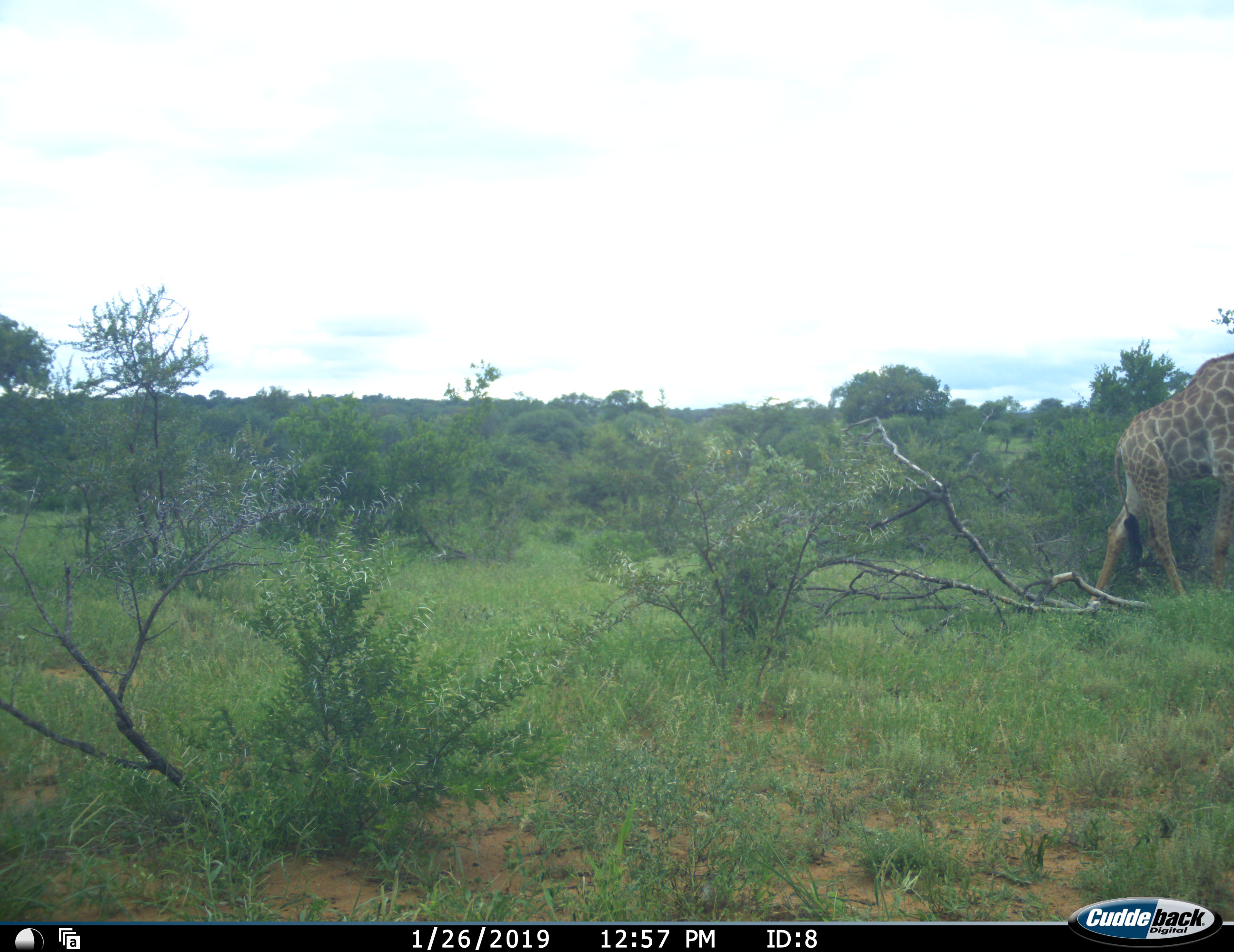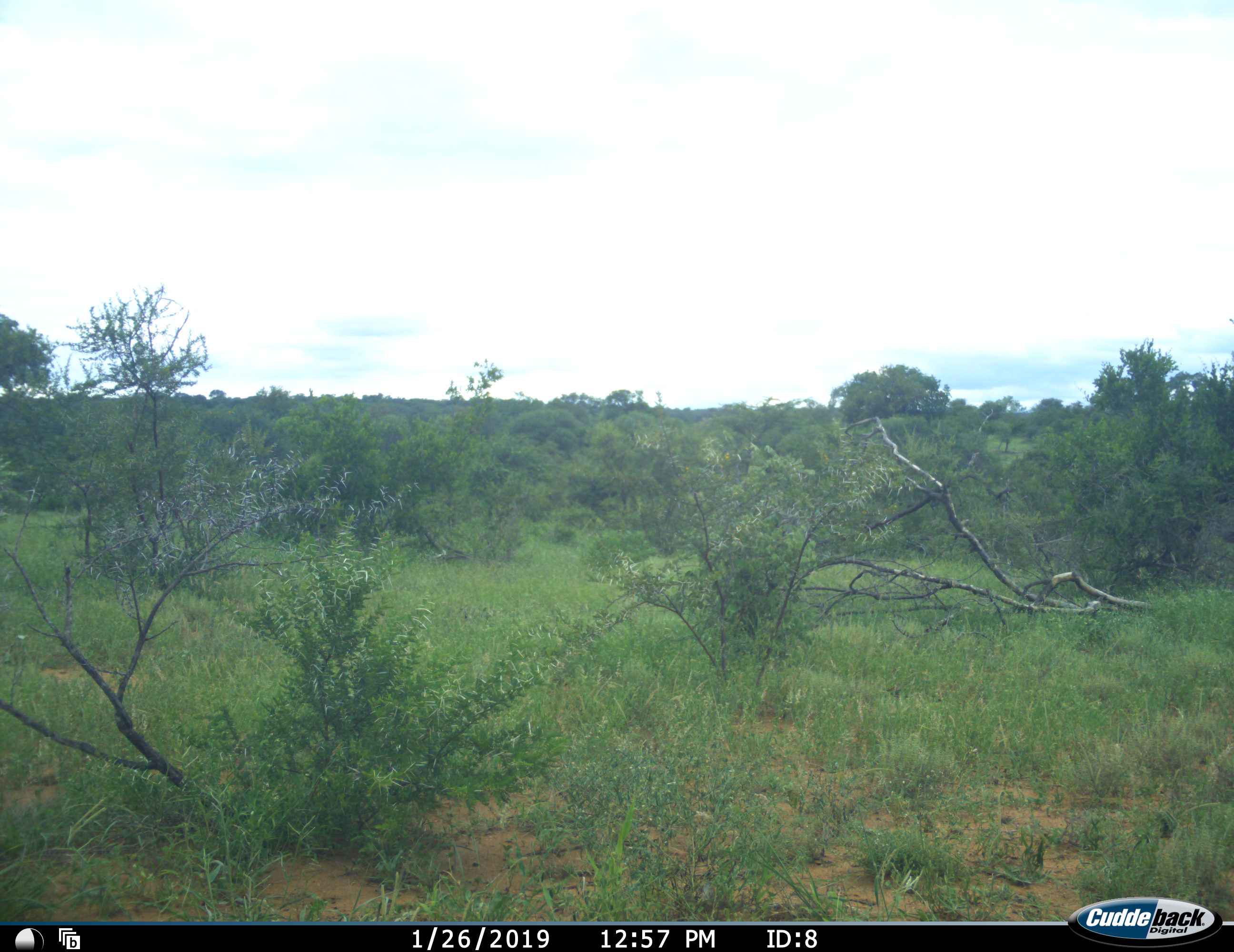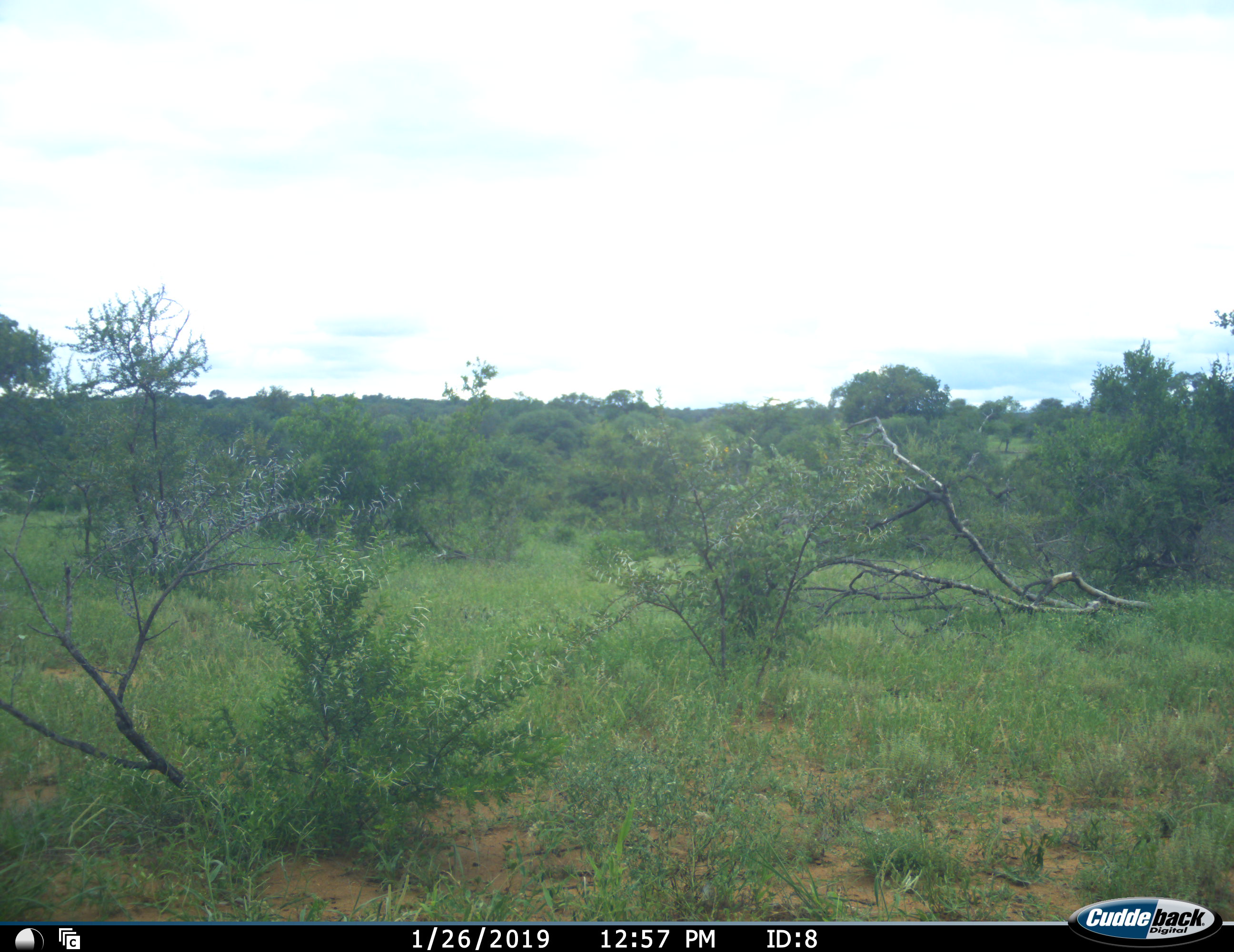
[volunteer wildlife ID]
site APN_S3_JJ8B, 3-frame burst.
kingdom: Animalia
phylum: Chordata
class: Mammalia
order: Artiodactyla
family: Giraffidae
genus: Giraffa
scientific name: Giraffa camelopardalis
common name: giraffe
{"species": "giraffe (Giraffa camelopardalis)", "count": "1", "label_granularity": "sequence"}